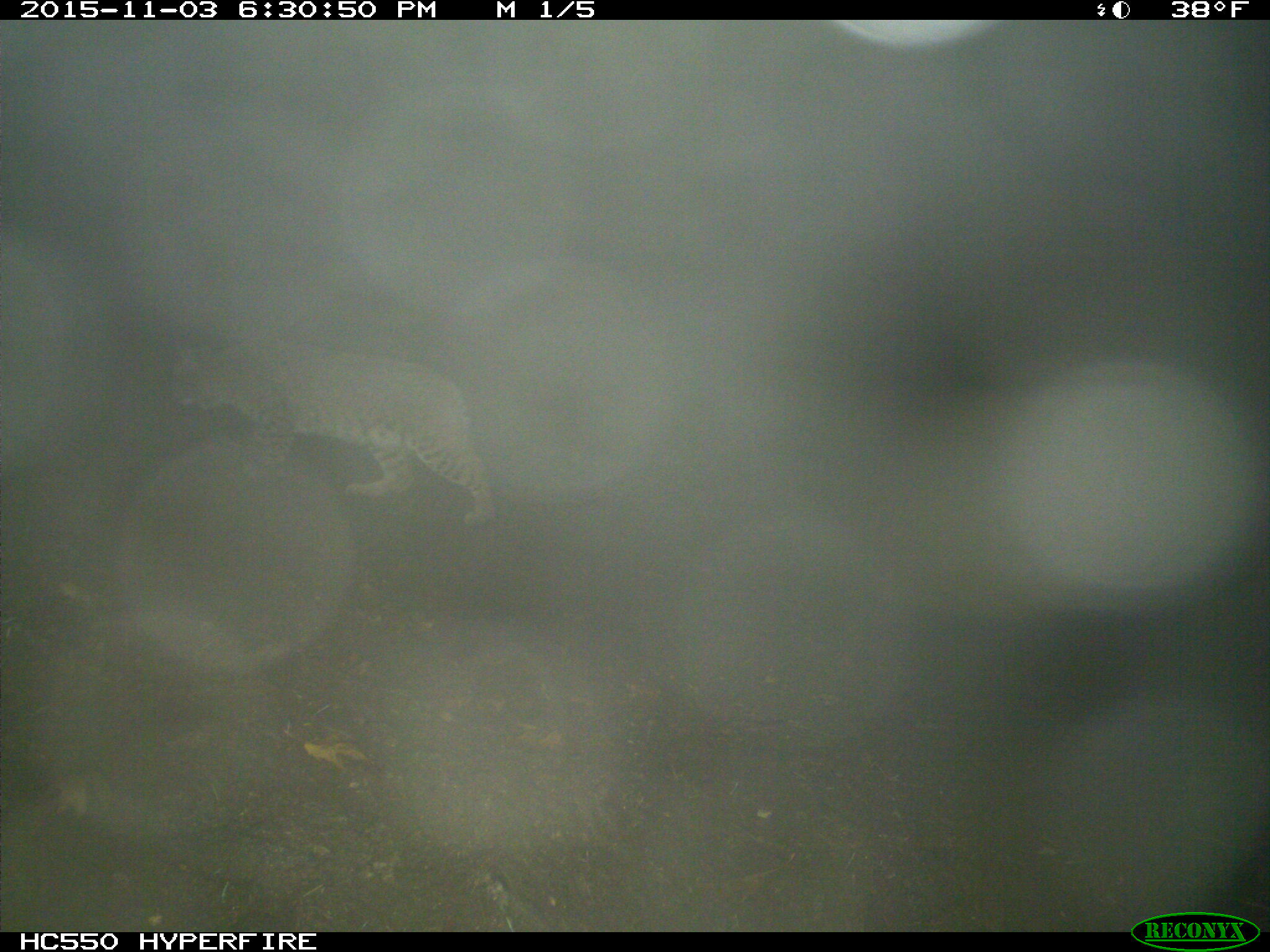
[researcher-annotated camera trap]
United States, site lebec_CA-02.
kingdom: Animalia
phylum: Chordata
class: Mammalia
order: Carnivora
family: Felidae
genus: Lynx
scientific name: Lynx rufus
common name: bobcat